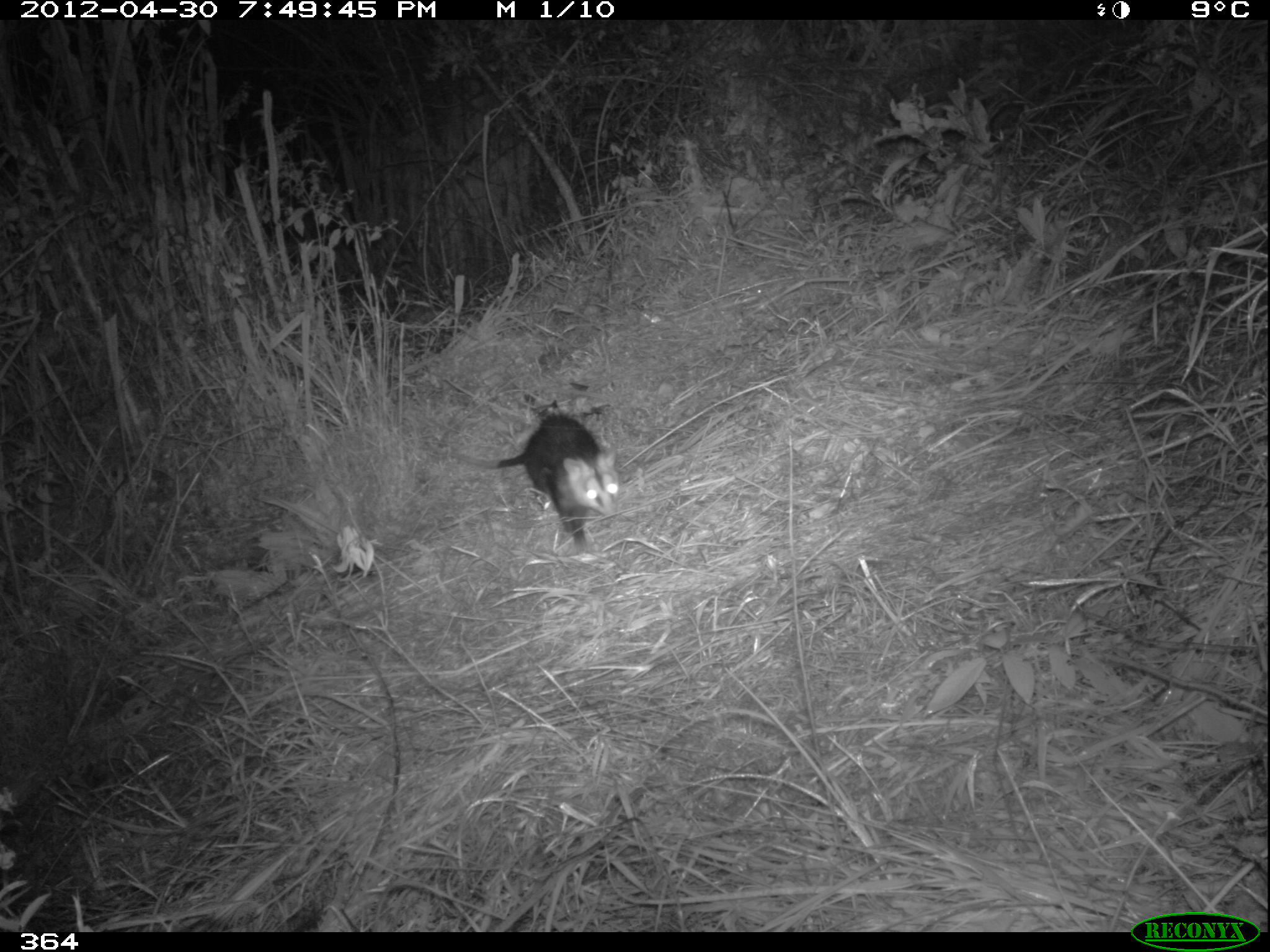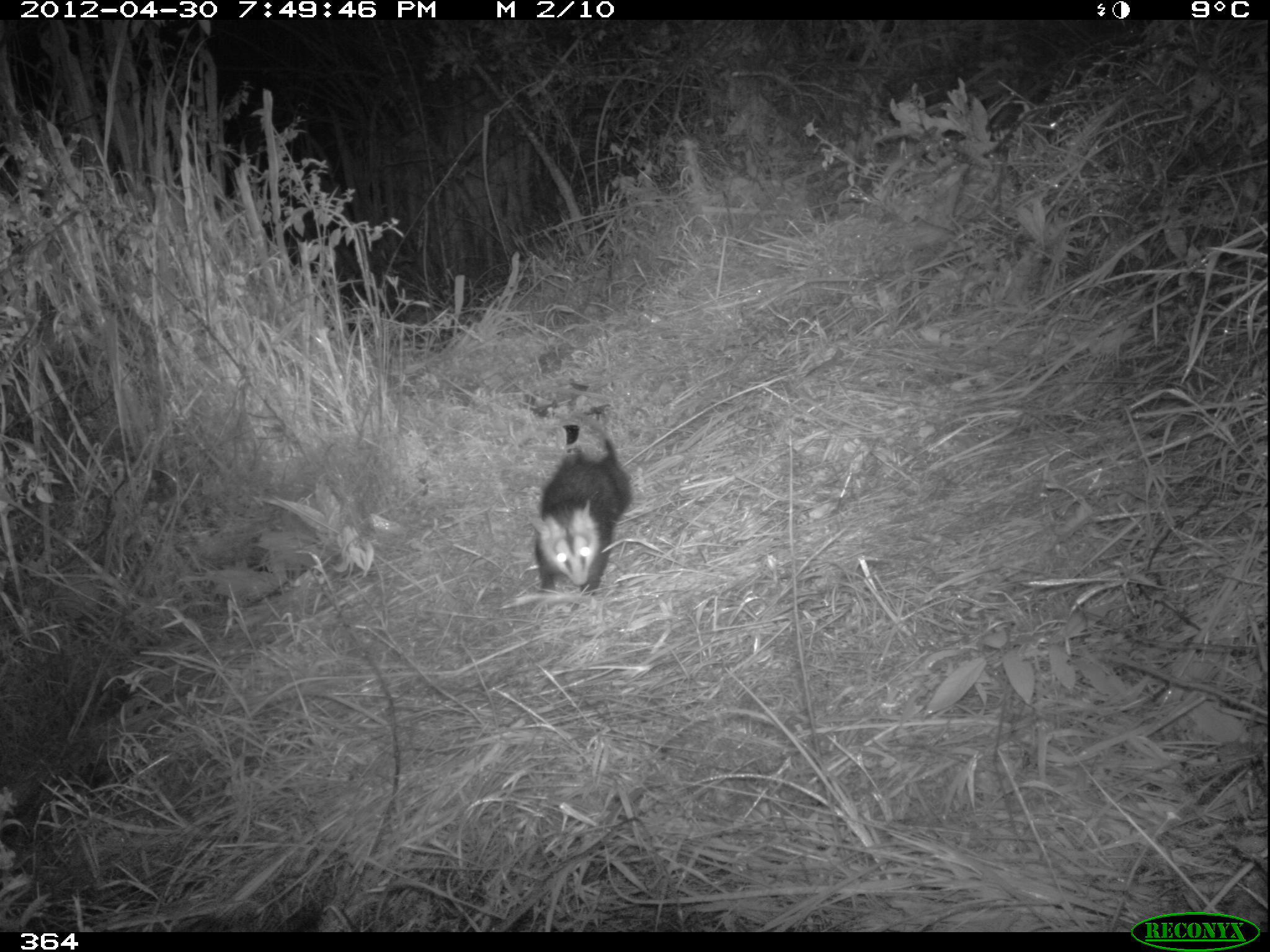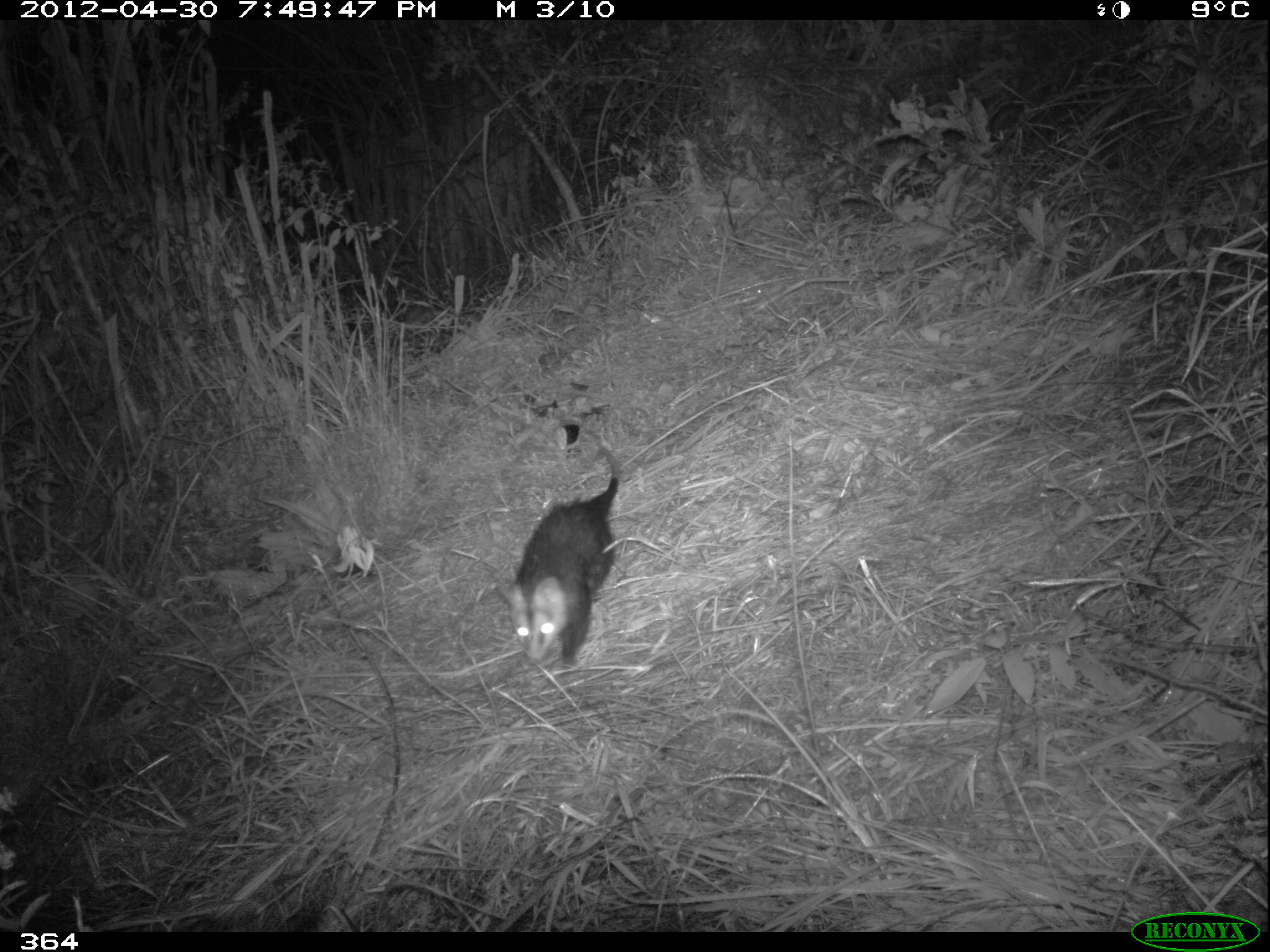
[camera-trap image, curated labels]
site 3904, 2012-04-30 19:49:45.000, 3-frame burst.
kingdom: Animalia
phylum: Chordata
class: Mammalia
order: Didelphimorphia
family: Didelphidae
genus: Didelphis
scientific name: Didelphis pernigra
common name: andean white-eared opossum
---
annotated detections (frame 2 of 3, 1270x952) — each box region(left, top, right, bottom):
didelphis pernigra: region(528, 409, 631, 596)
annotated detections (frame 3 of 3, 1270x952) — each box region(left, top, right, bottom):
didelphis pernigra: region(493, 439, 620, 672)